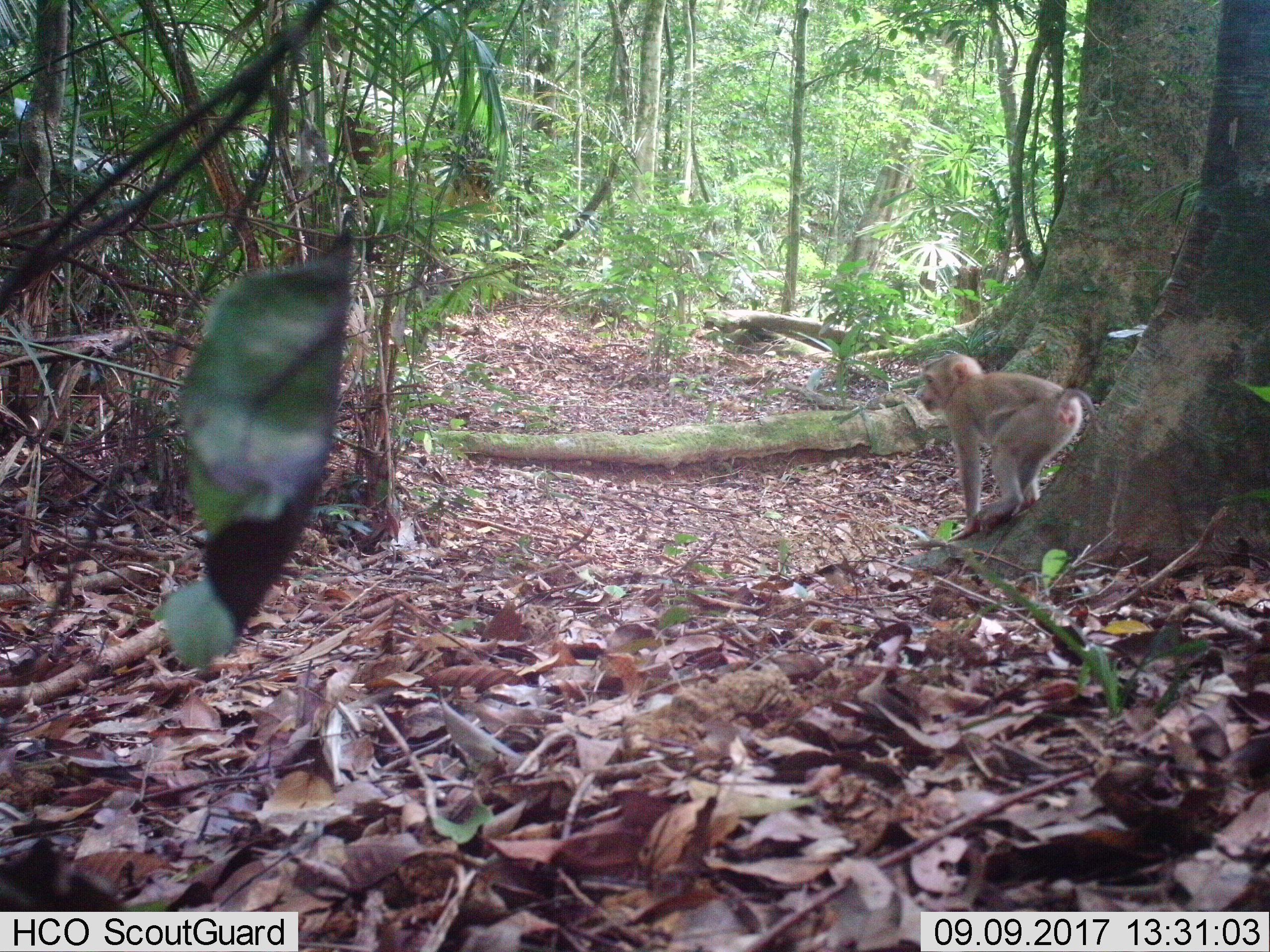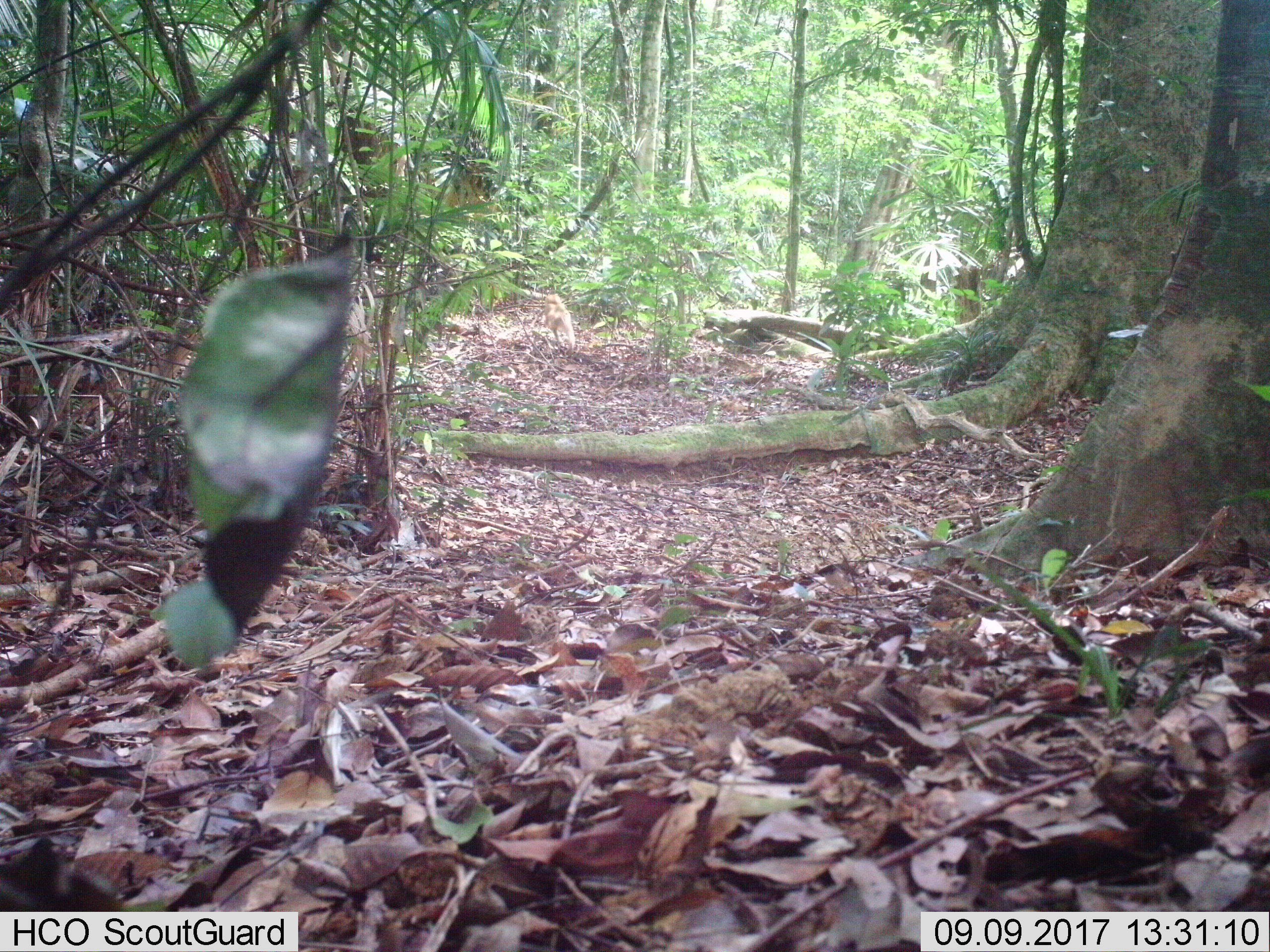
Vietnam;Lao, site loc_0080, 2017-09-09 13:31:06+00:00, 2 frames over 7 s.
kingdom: Animalia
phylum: Chordata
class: Mammalia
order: Primates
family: Cercopithecidae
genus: Macaca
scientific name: Macaca nemestrina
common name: pig-tailed macaque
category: pig tailed macaque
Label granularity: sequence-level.